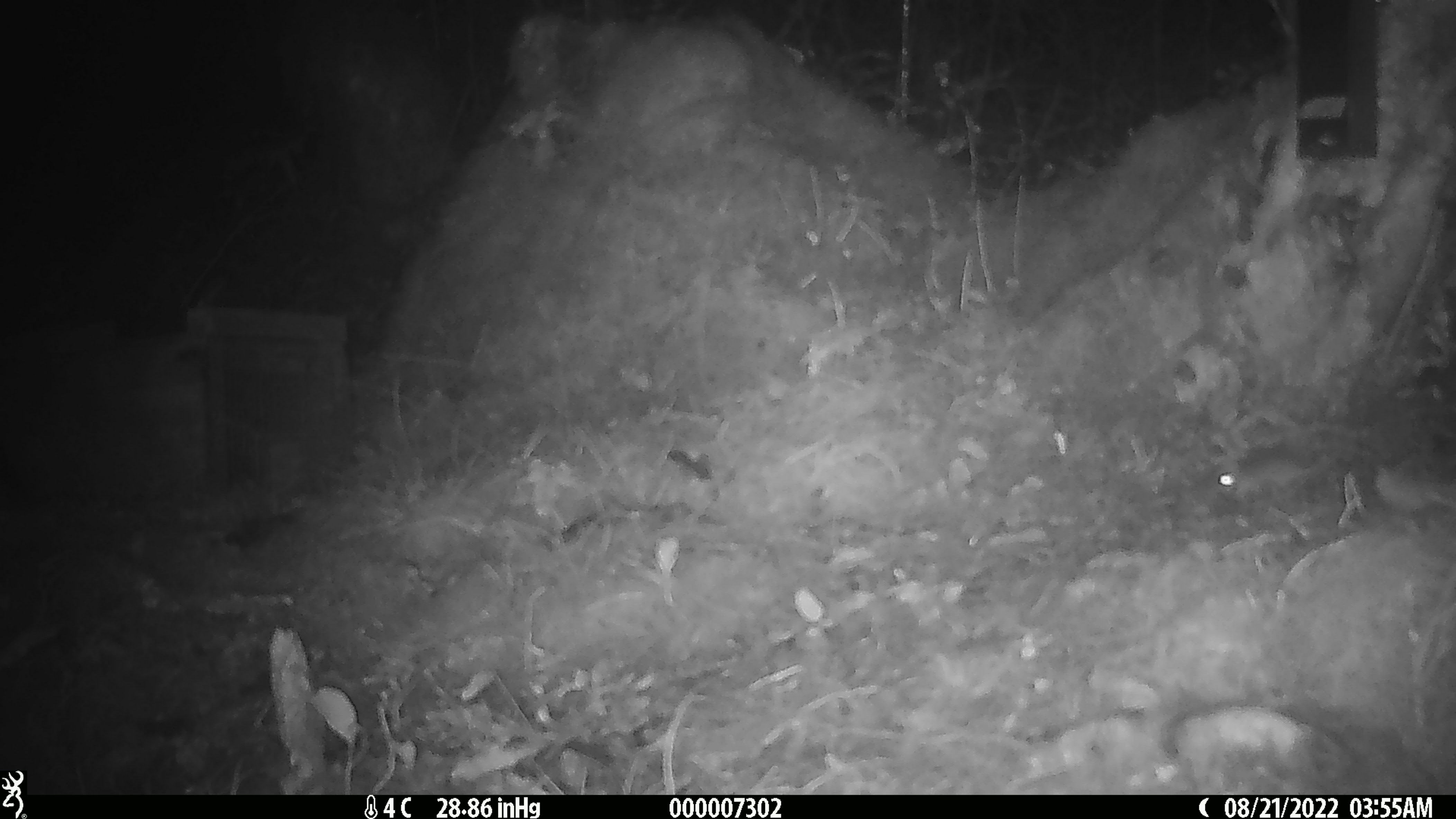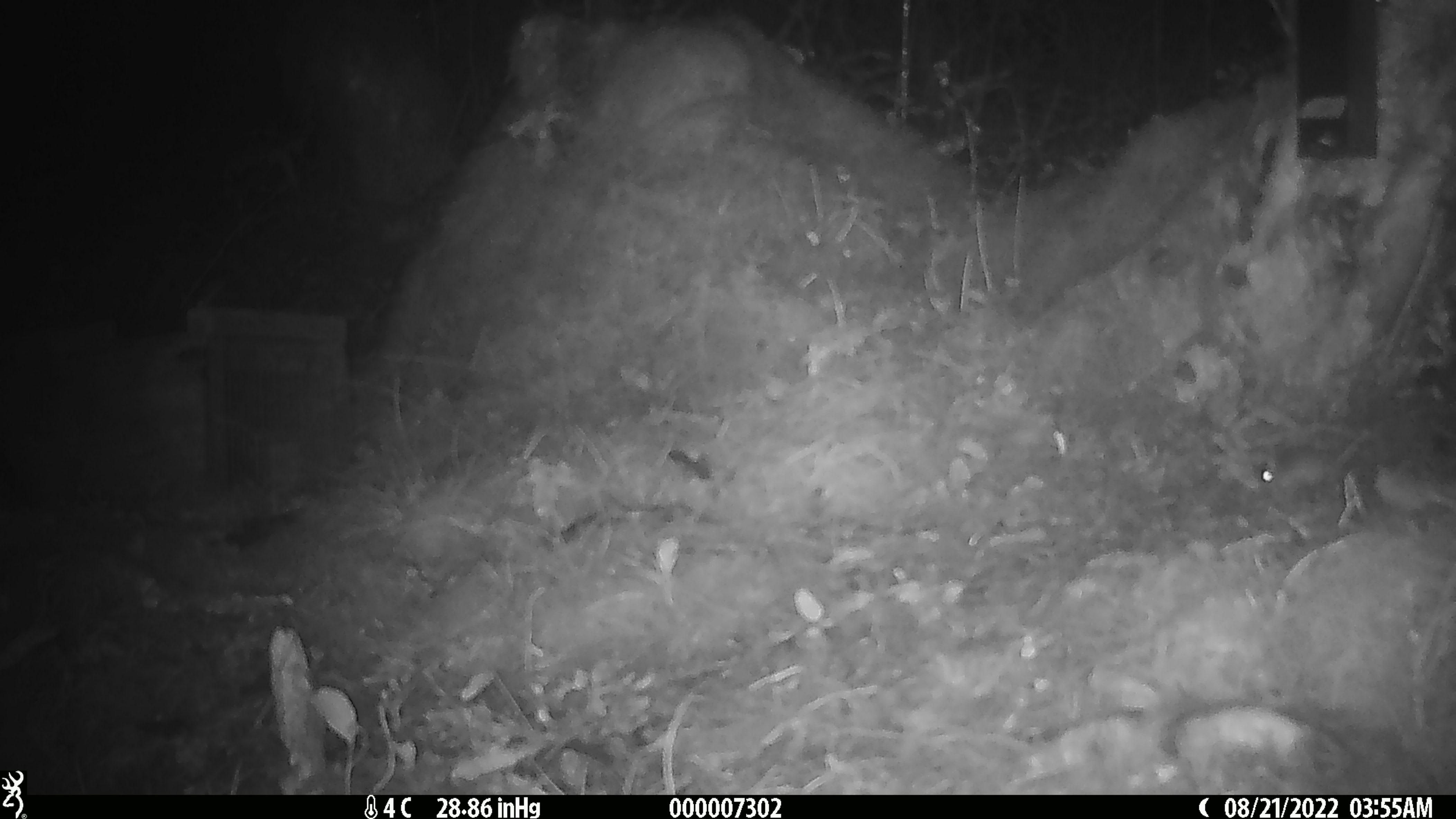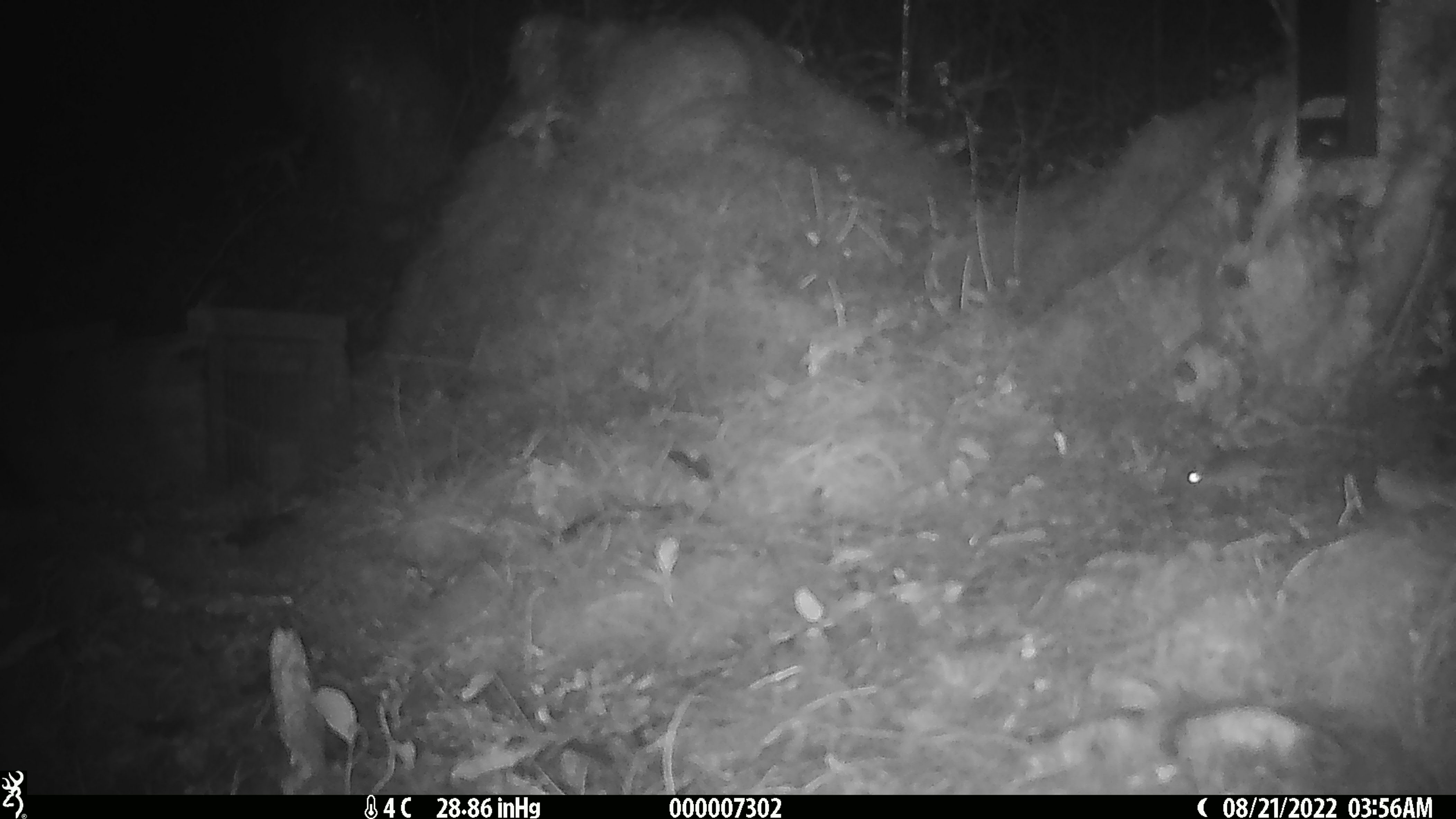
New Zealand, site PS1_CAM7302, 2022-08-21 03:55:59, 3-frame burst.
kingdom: Animalia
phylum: Chordata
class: Mammalia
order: Rodentia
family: Muridae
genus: Mus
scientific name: Mus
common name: mouse